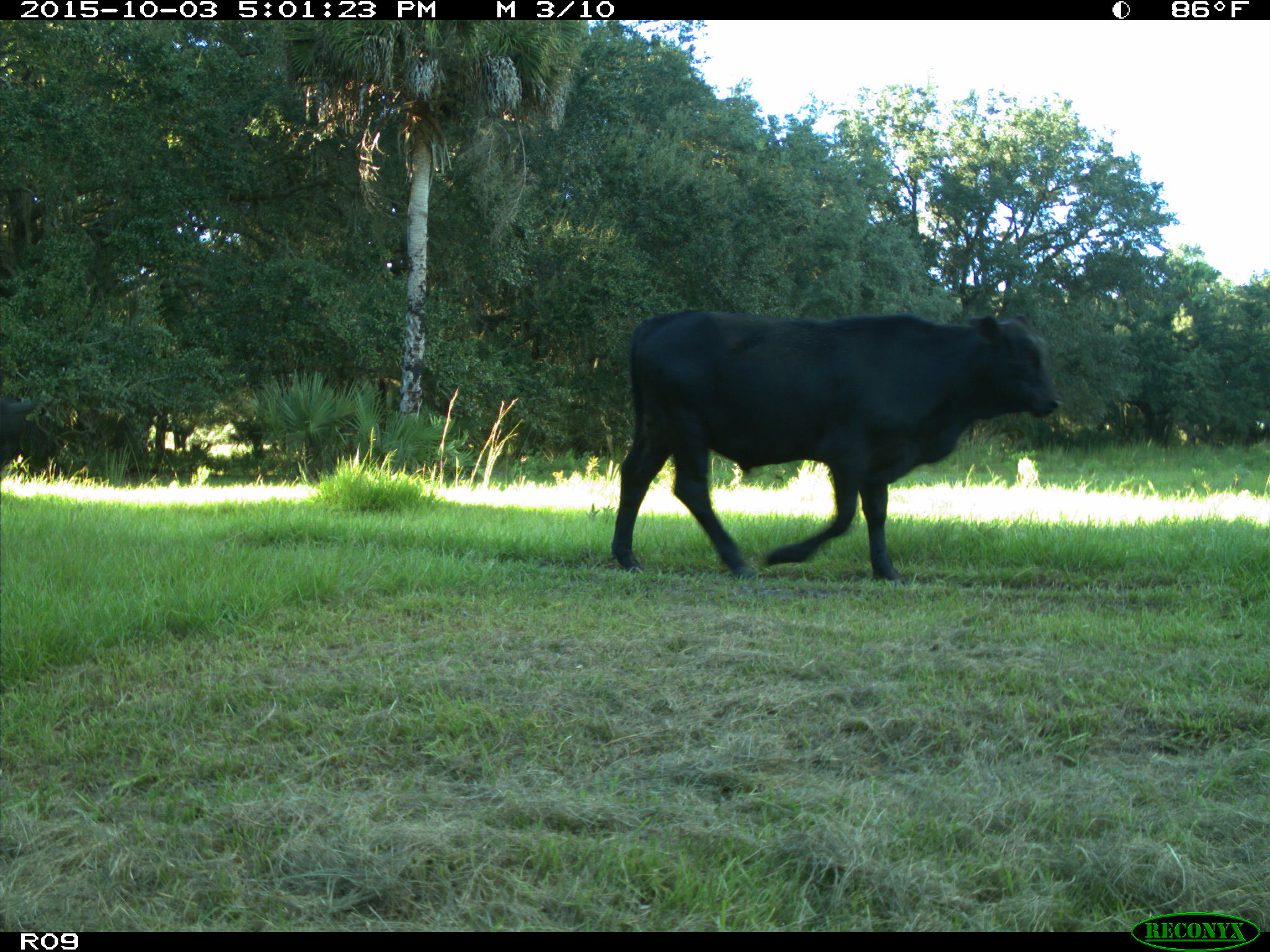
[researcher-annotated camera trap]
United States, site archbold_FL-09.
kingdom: Animalia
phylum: Chordata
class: Mammalia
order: Artiodactyla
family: Bovidae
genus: Bos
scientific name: Bos taurus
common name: domestic cow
Bos taurus (domestic cow).